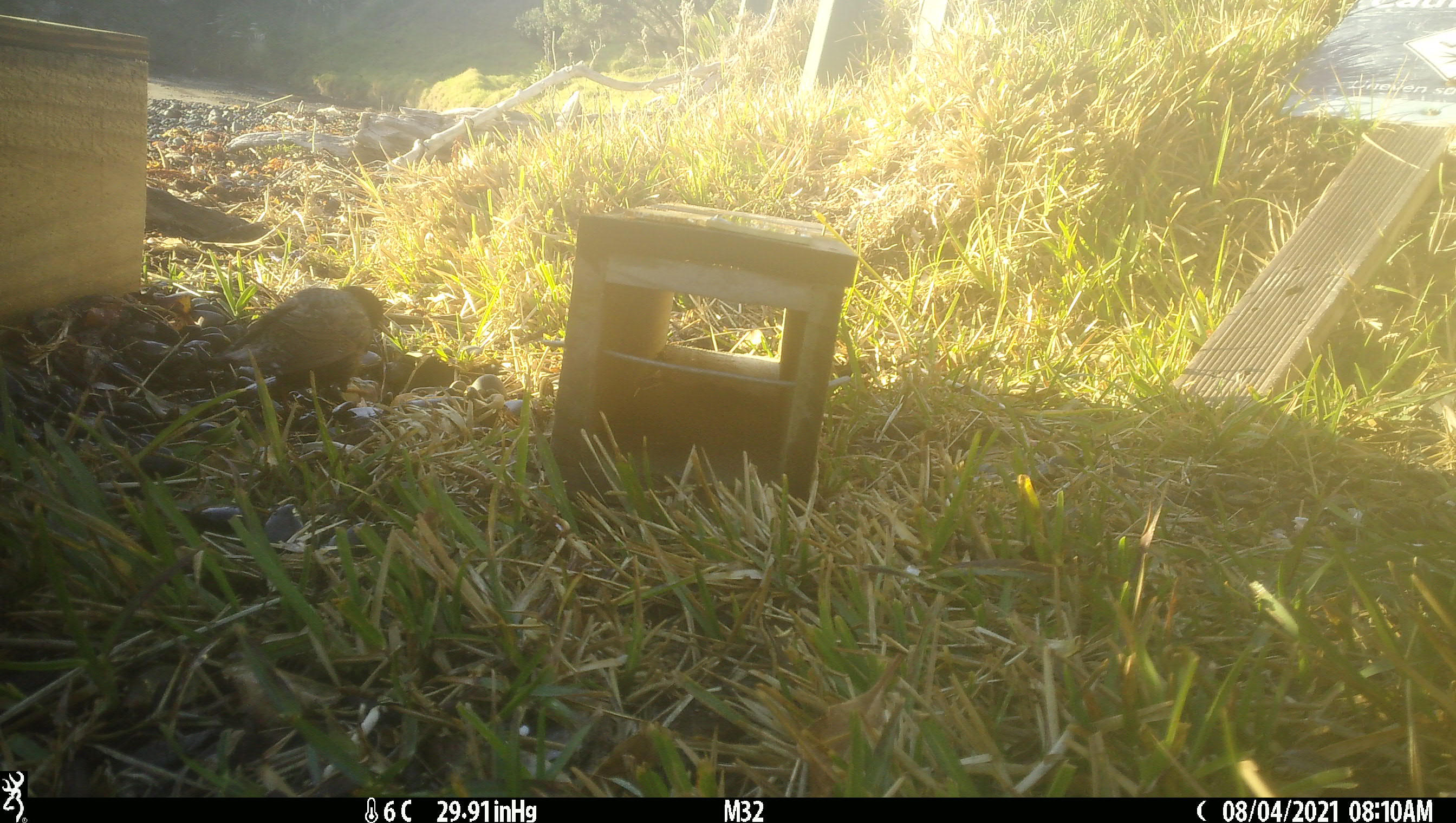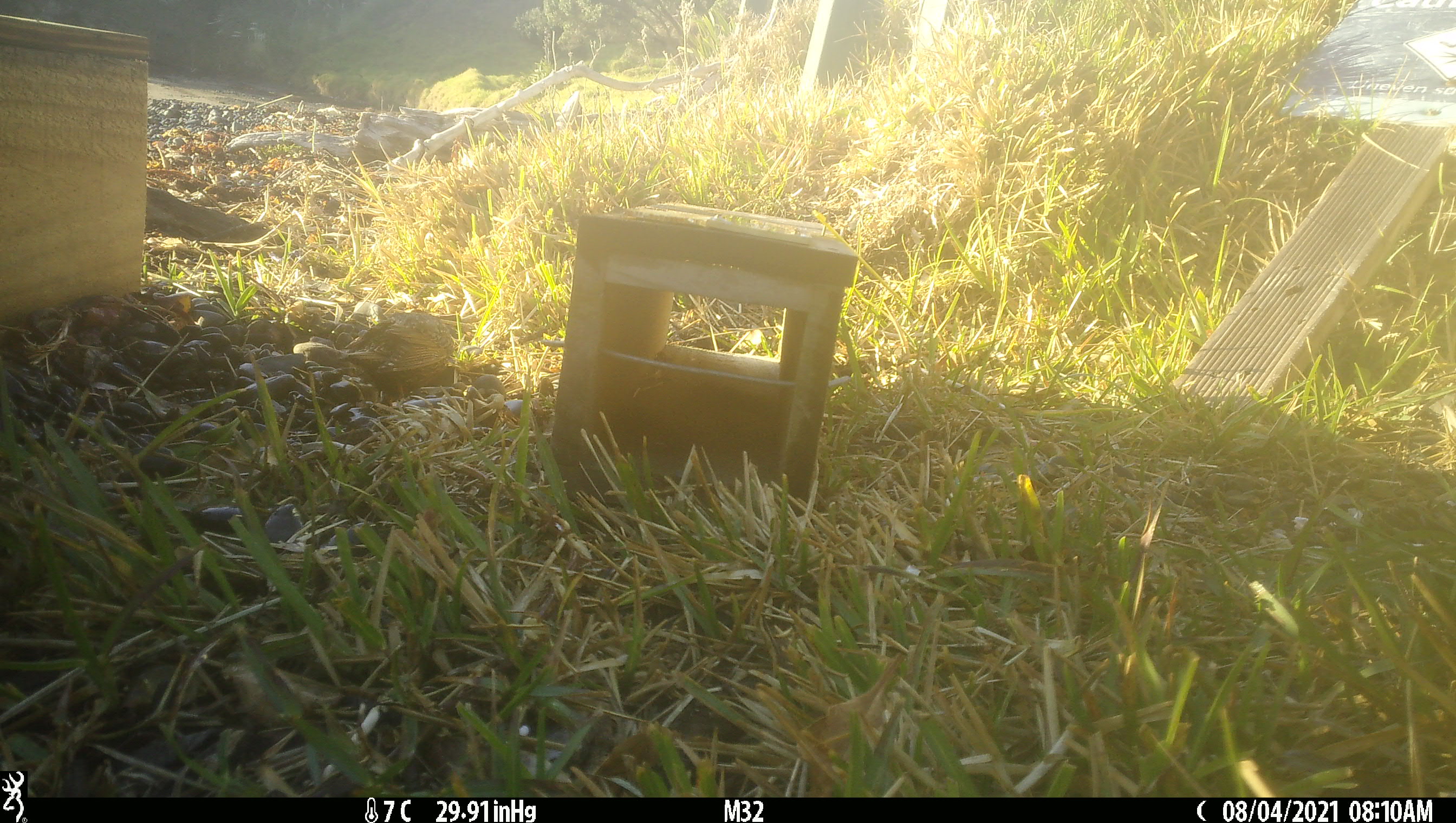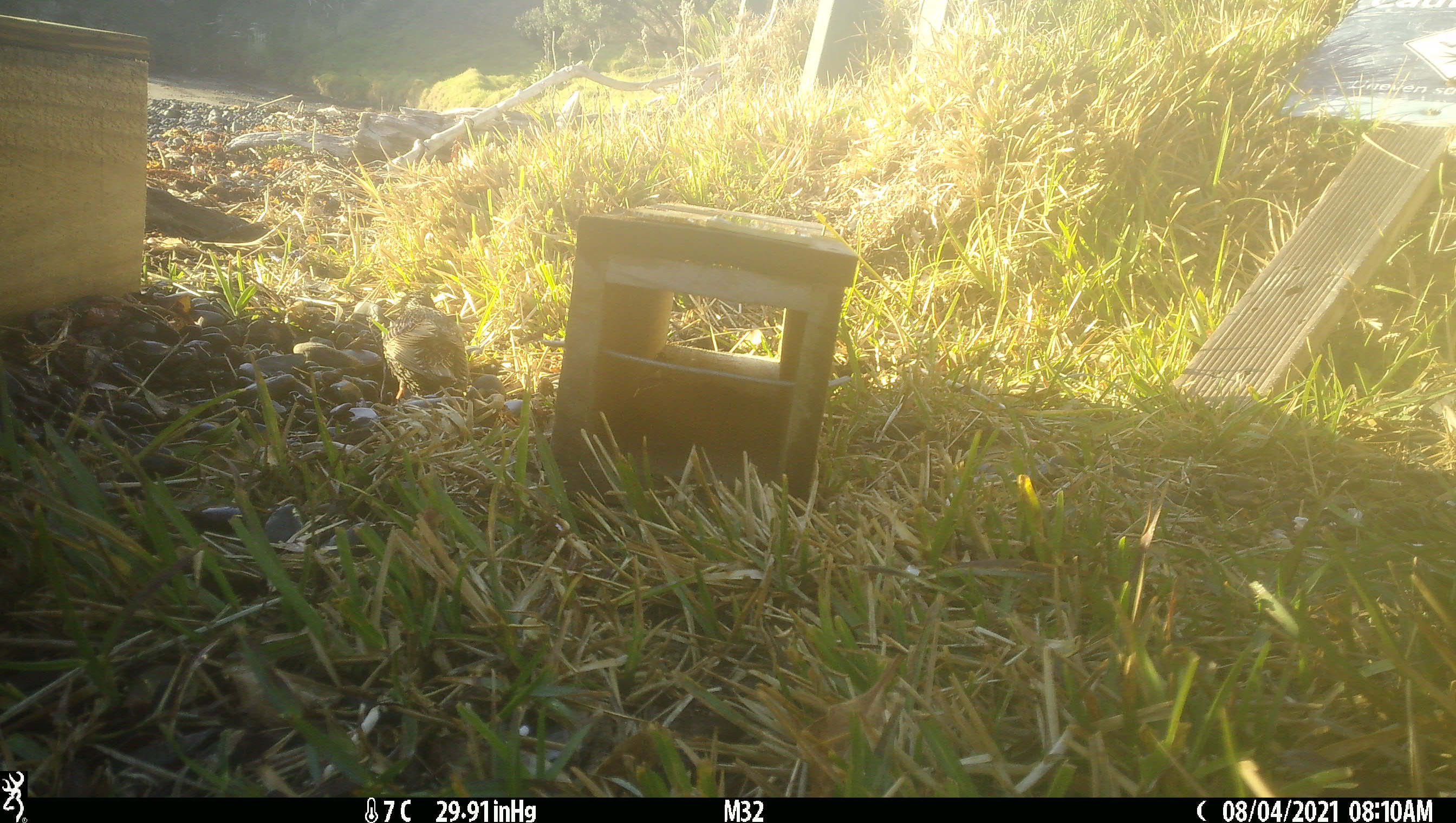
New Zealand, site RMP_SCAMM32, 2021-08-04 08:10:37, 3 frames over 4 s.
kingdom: Animalia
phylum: Chordata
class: Aves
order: Passeriformes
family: Sturnidae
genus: Sturnus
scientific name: Sturnus vulgaris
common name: european starling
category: starling